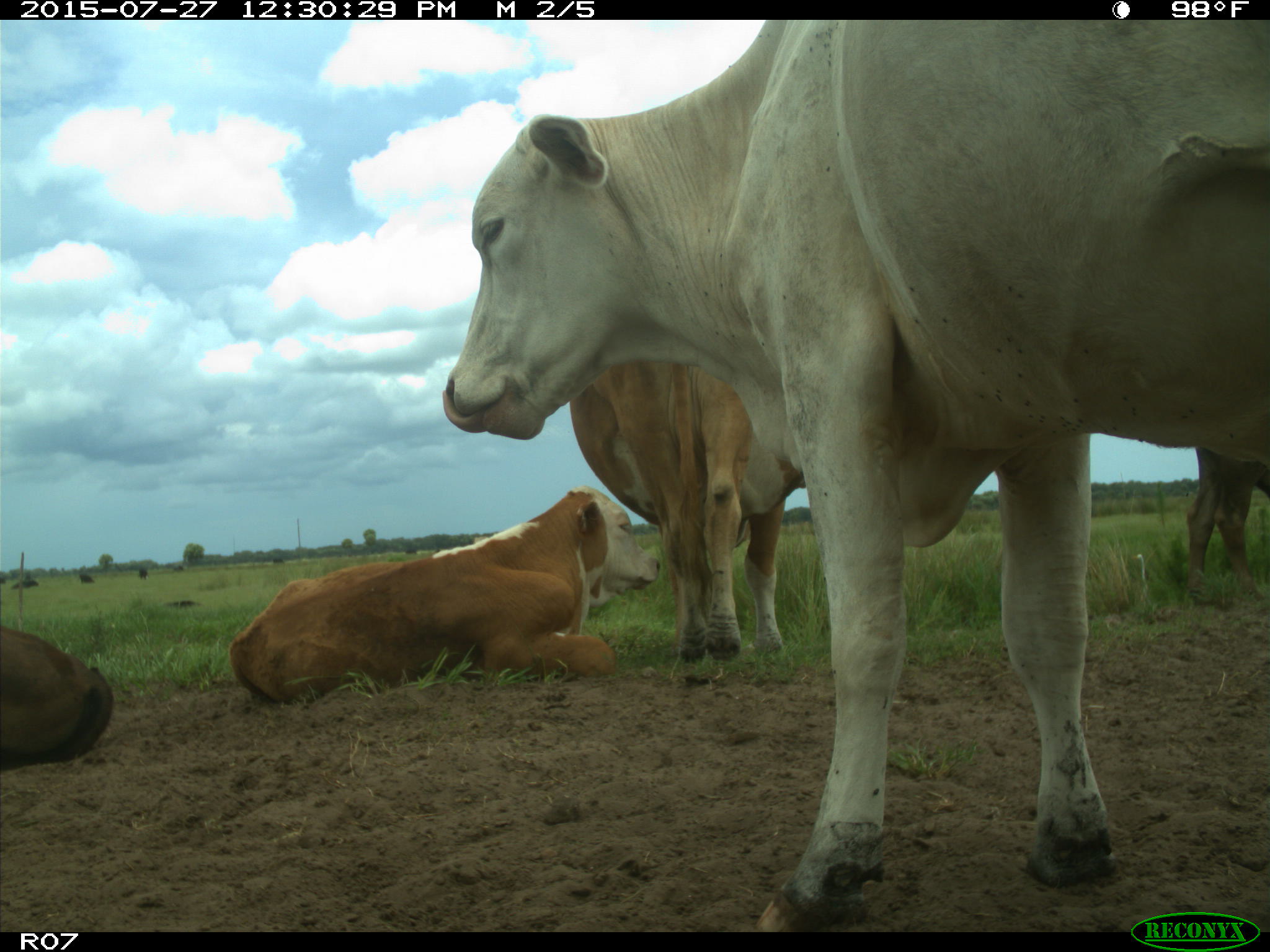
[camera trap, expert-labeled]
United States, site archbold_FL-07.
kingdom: Animalia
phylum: Chordata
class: Mammalia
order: Artiodactyla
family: Bovidae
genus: Bos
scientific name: Bos taurus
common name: domestic cow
Bos taurus (domestic cow).